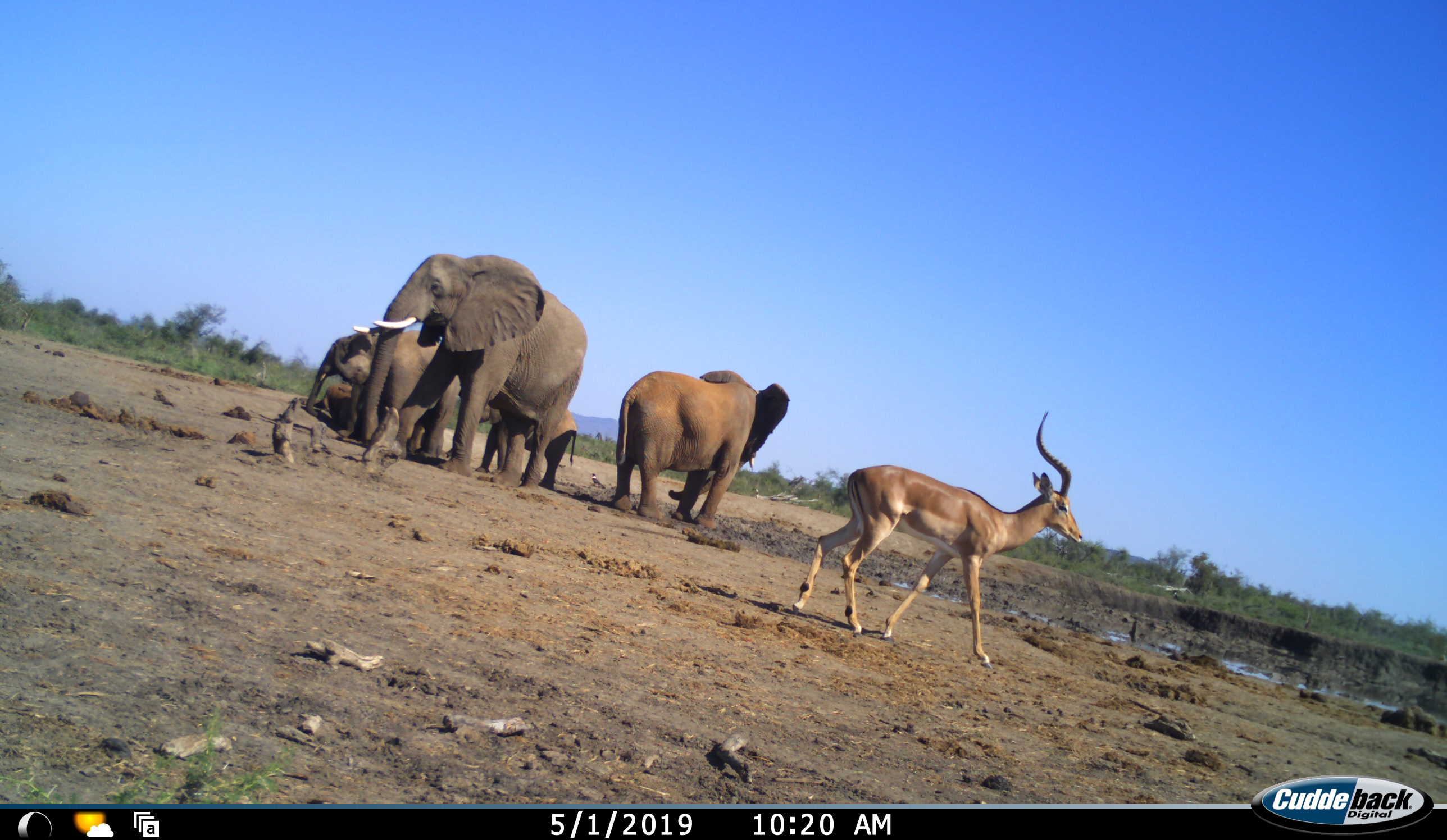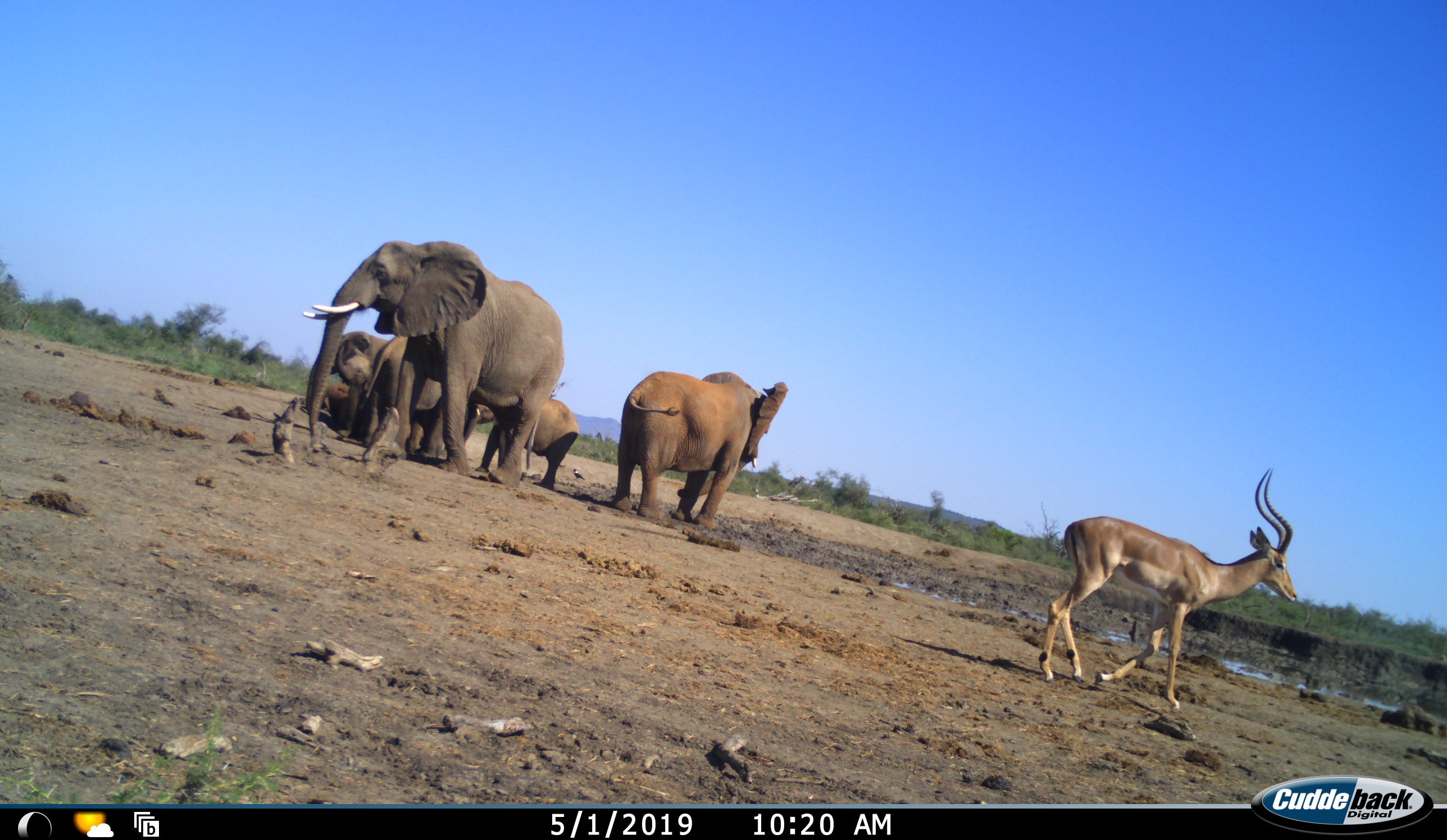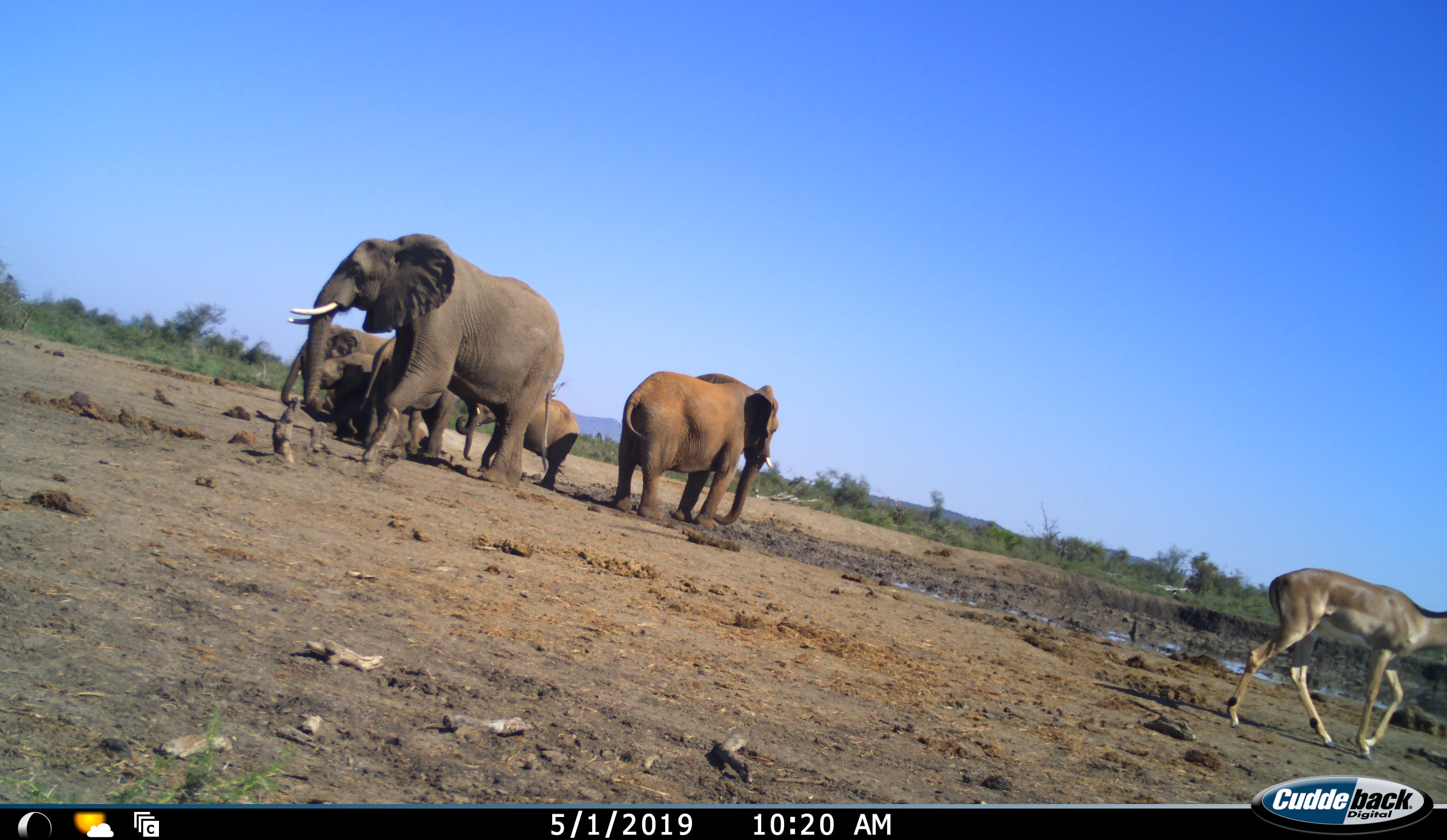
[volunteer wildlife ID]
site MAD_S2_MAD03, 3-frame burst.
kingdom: Animalia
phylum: Chordata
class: Mammalia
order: Proboscidea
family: Elephantidae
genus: Loxodonta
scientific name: Loxodonta africana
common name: african bush elephant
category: elephant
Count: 5.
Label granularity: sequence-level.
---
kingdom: Animalia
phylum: Chordata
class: Mammalia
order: Artiodactyla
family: Bovidae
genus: Aepyceros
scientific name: Aepyceros melampus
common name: impala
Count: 1.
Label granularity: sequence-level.